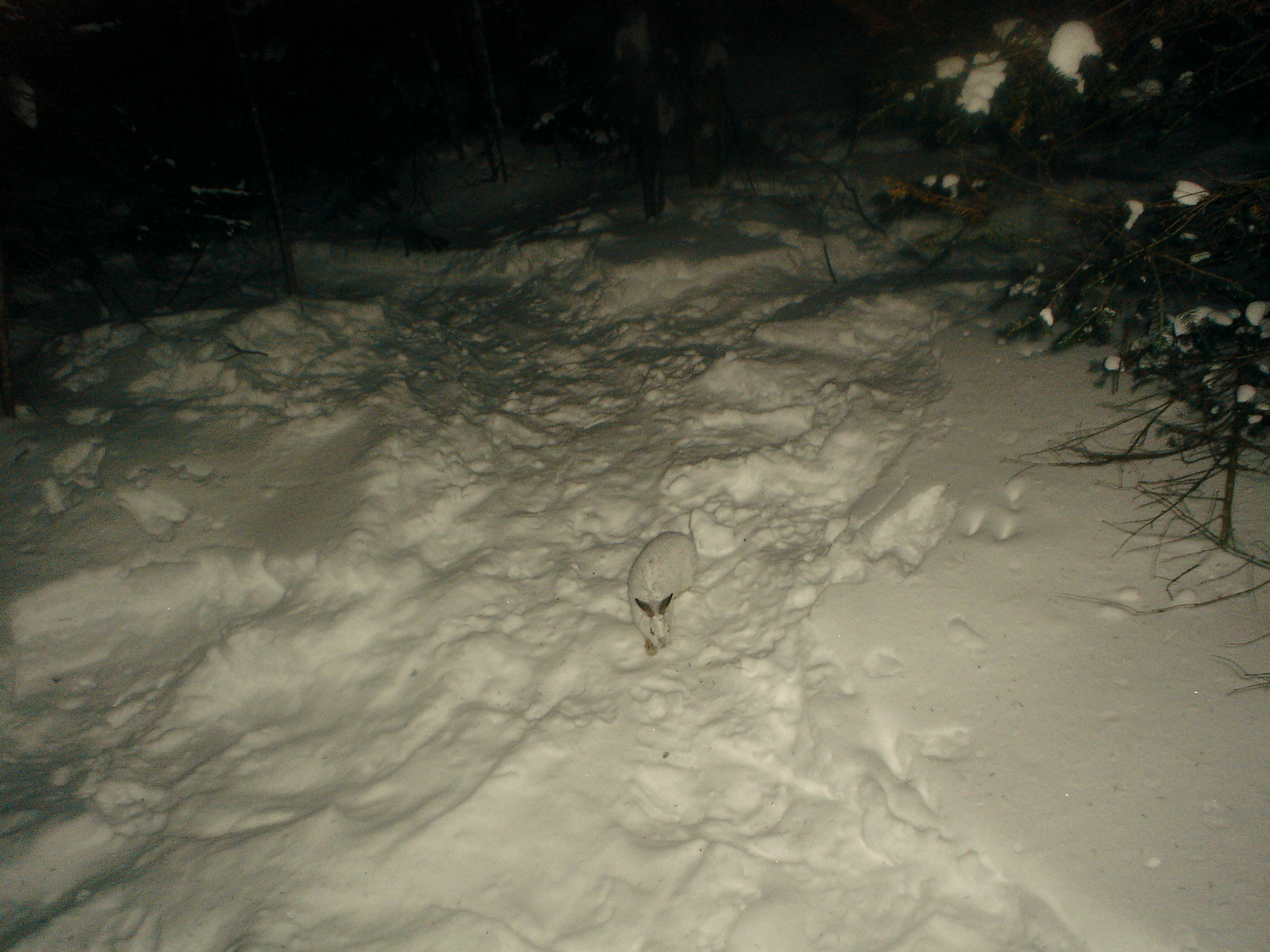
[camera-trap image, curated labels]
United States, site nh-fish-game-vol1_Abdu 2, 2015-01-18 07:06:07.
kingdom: Animalia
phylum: Chordata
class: Mammalia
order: Lagomorpha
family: Leporidae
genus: Lepus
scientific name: Lepus americanus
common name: snowshoe hare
Snowshoe hare (Lepus americanus).